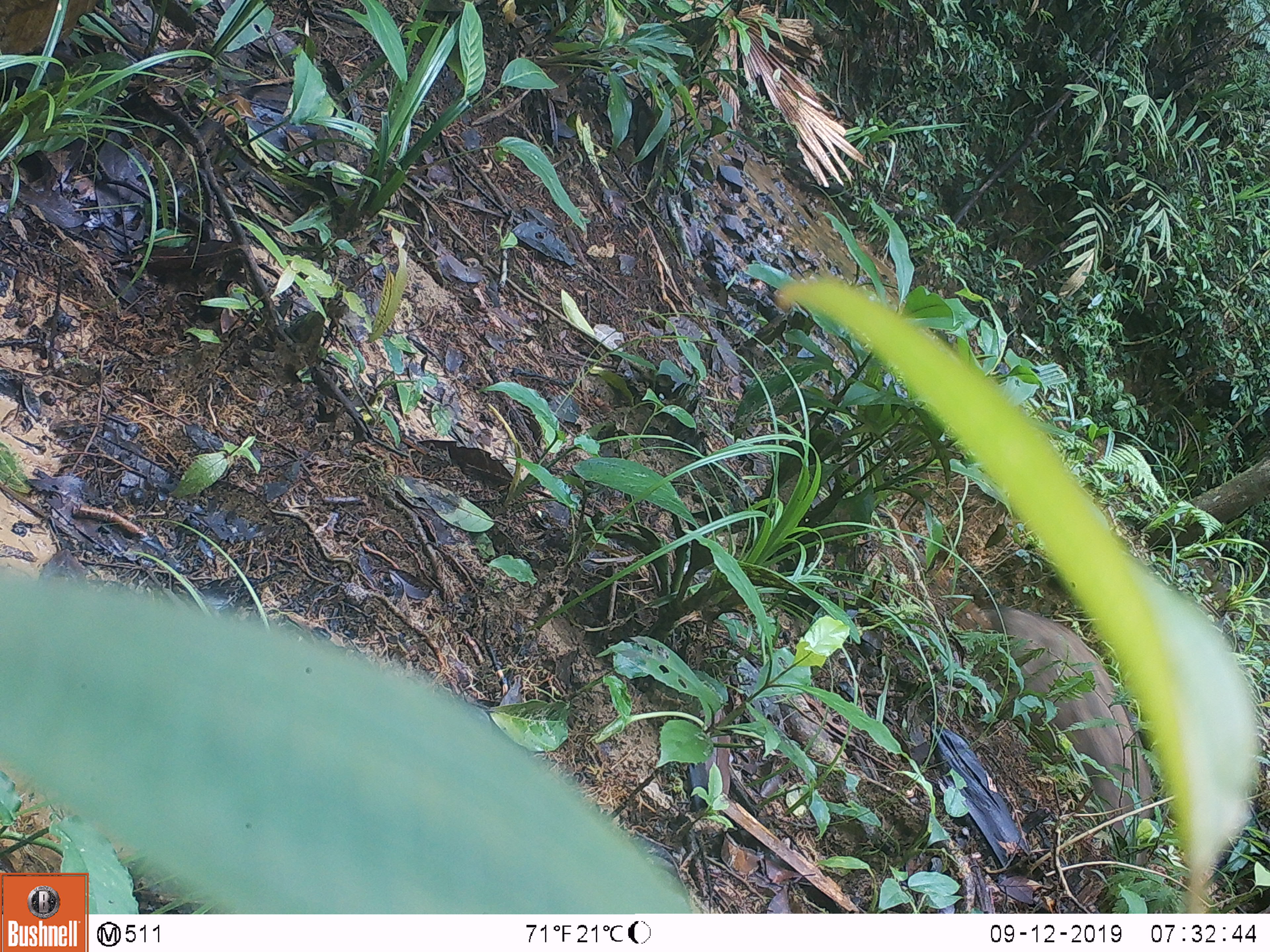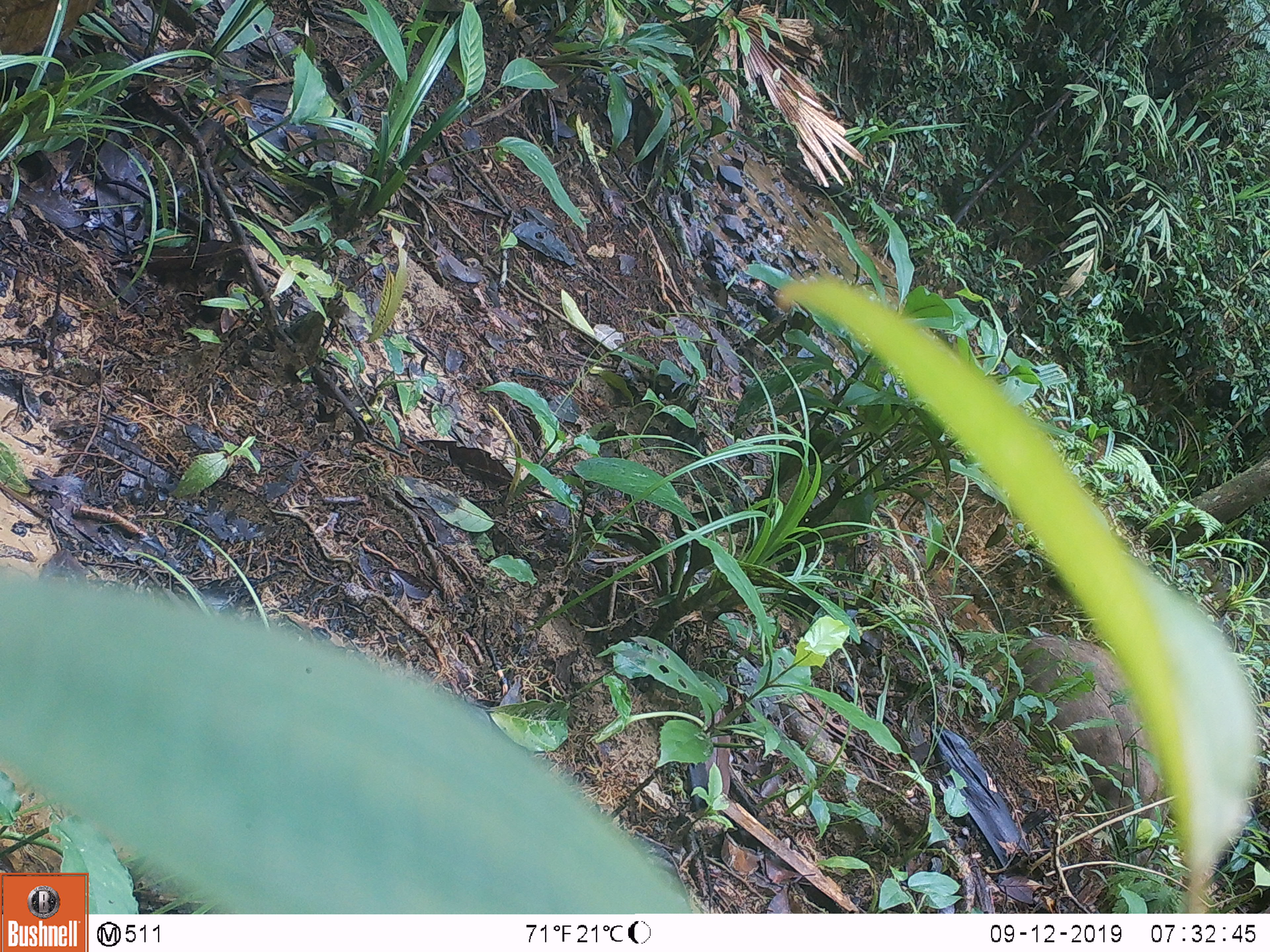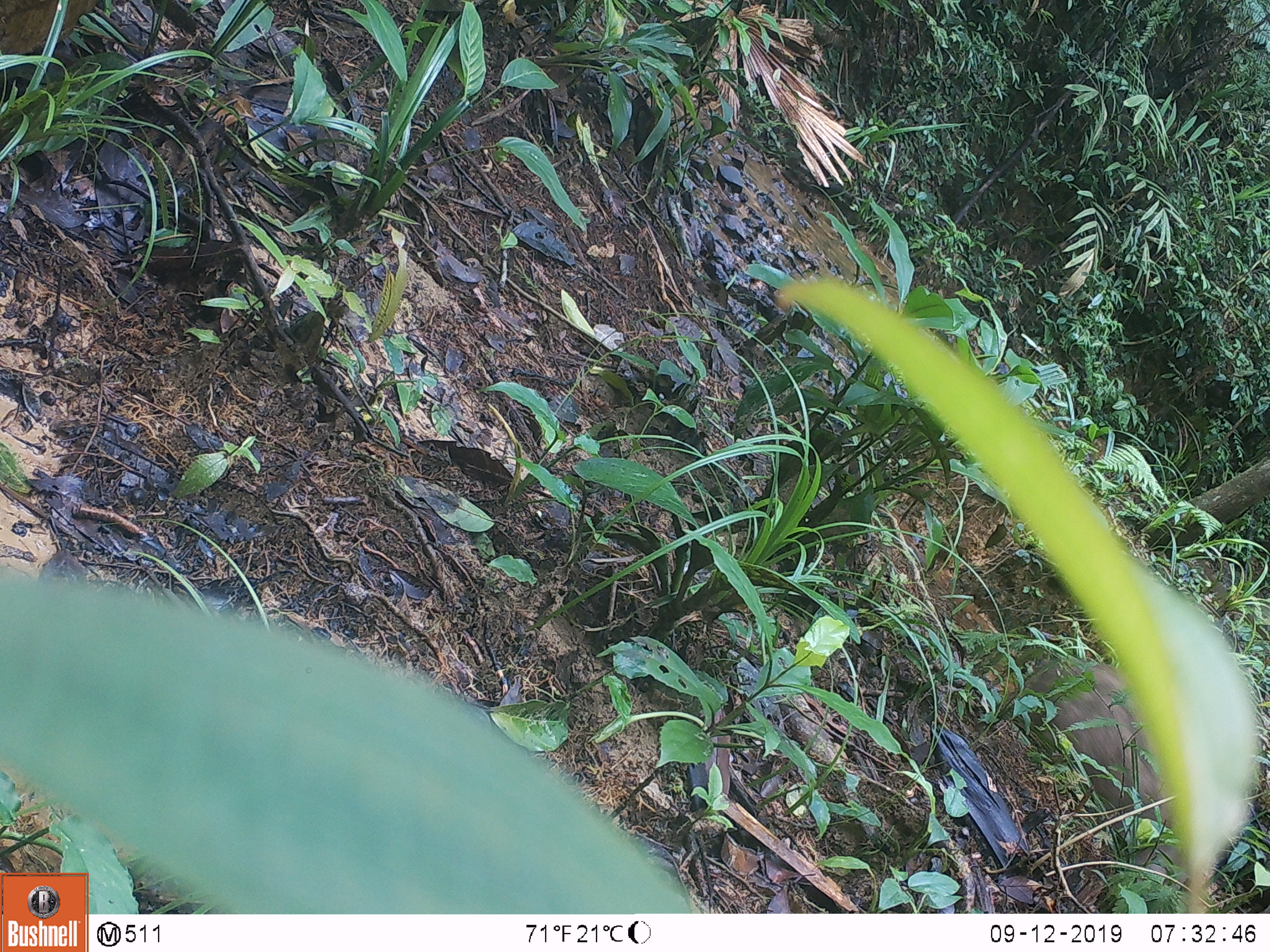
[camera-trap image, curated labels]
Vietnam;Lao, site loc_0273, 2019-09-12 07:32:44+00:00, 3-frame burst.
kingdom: Animalia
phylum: Chordata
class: Mammalia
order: Artiodactyla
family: Suidae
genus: Sus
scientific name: Sus scrofa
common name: eurasian wild pig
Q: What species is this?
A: Eurasian wild pig (Sus scrofa).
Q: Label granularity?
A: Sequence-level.